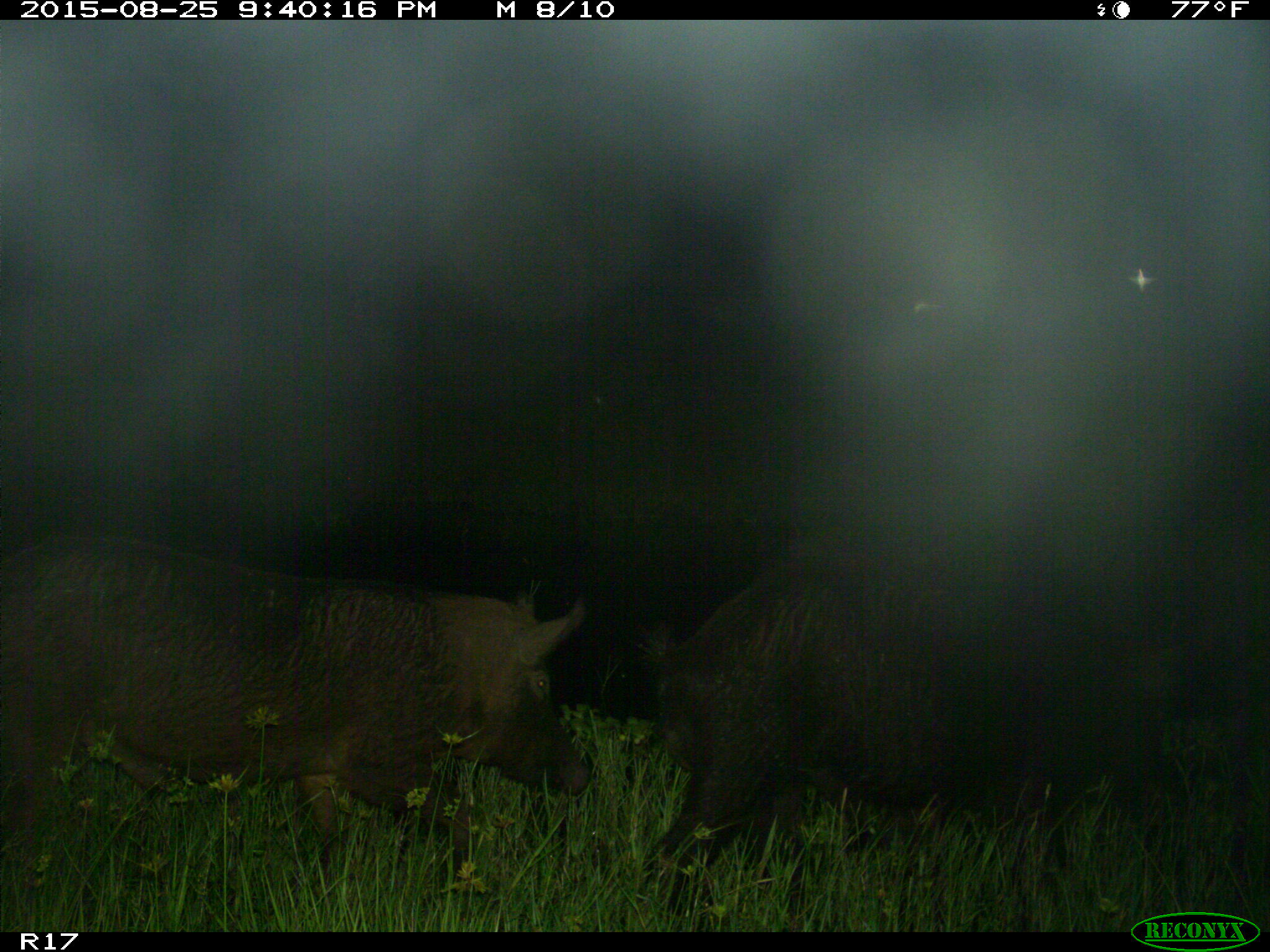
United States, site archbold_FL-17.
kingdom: Animalia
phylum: Chordata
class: Mammalia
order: Artiodactyla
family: Suidae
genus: Sus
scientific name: Sus scrofa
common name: wild boar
Sus scrofa (wild boar).